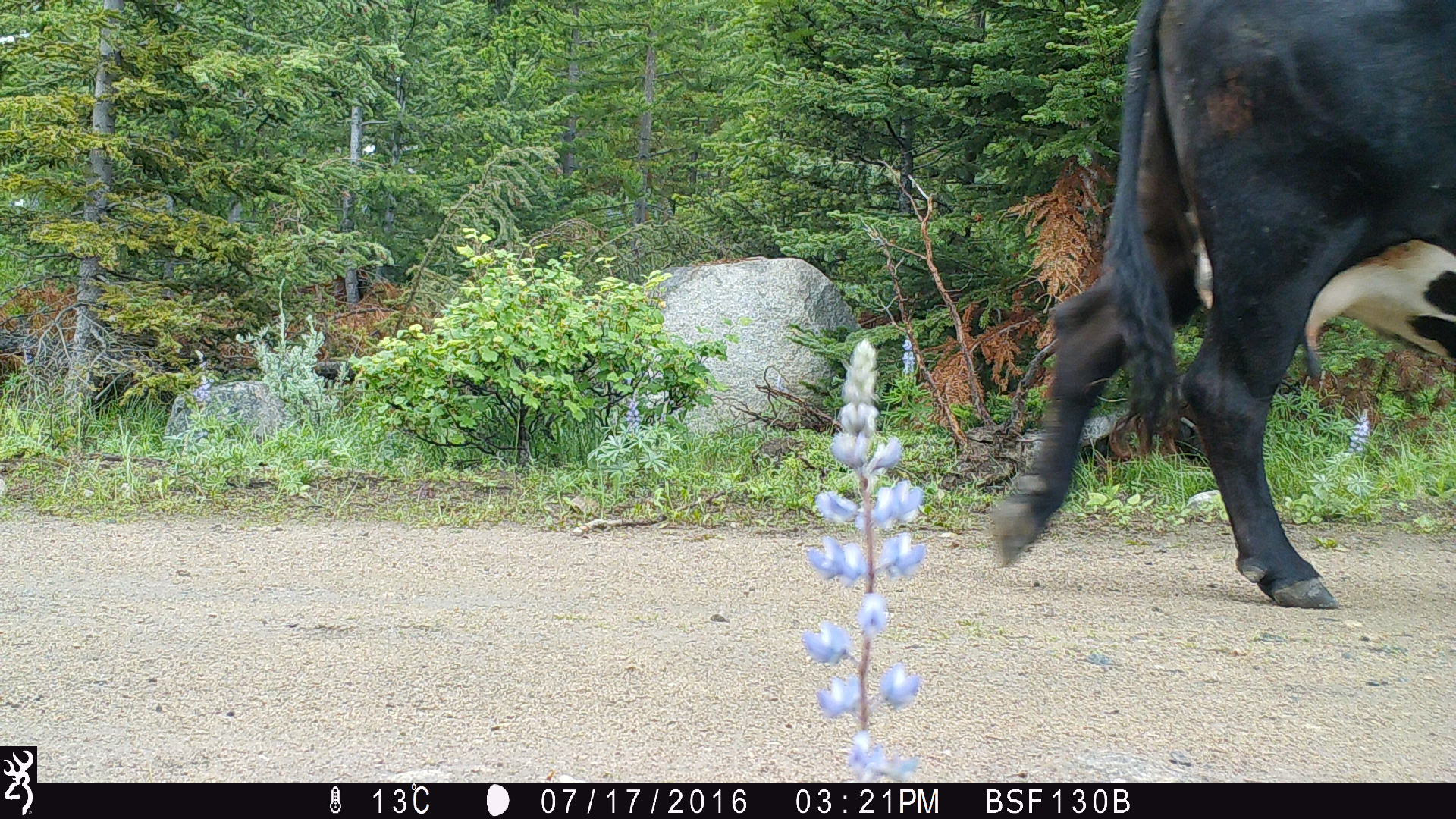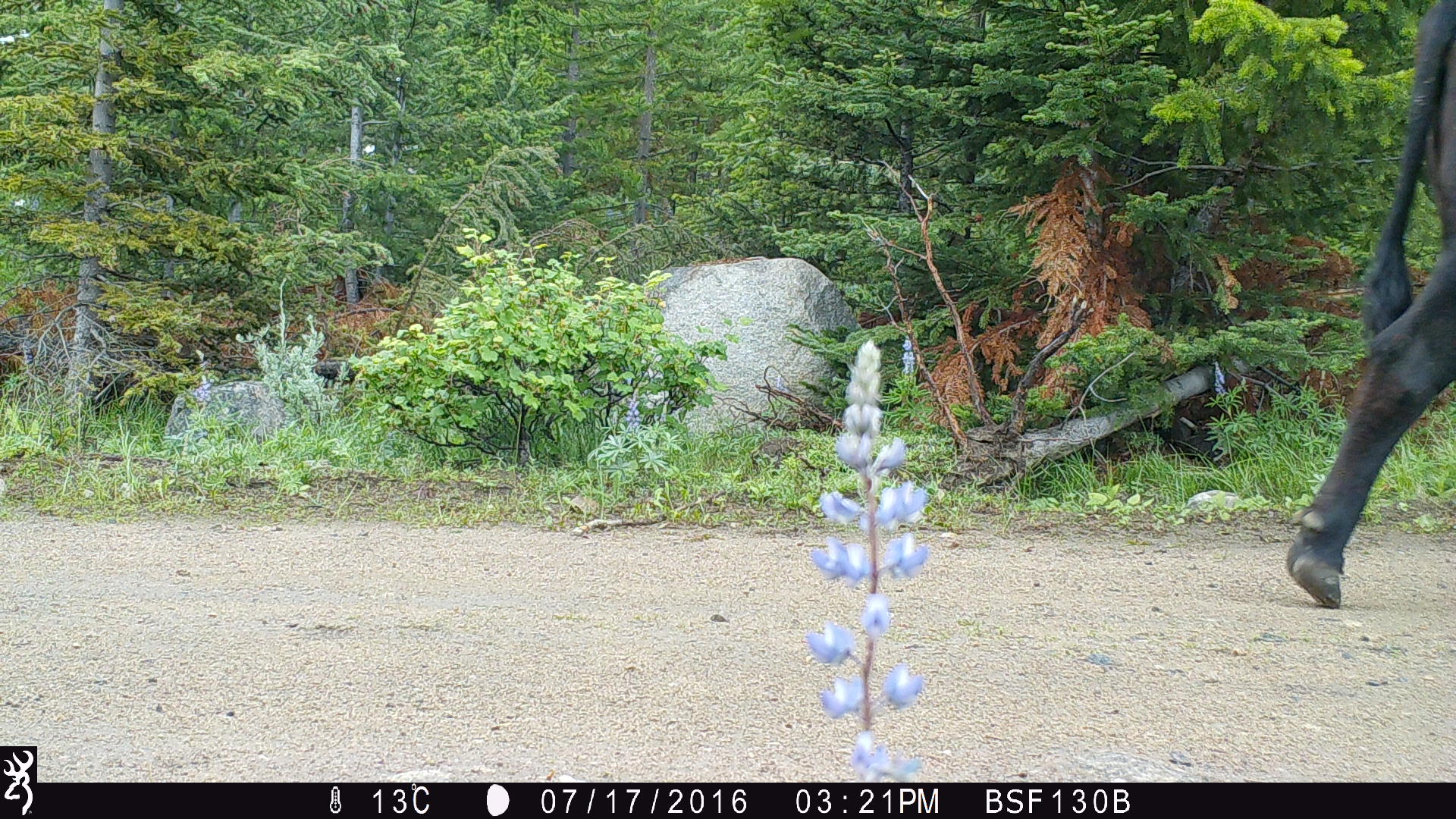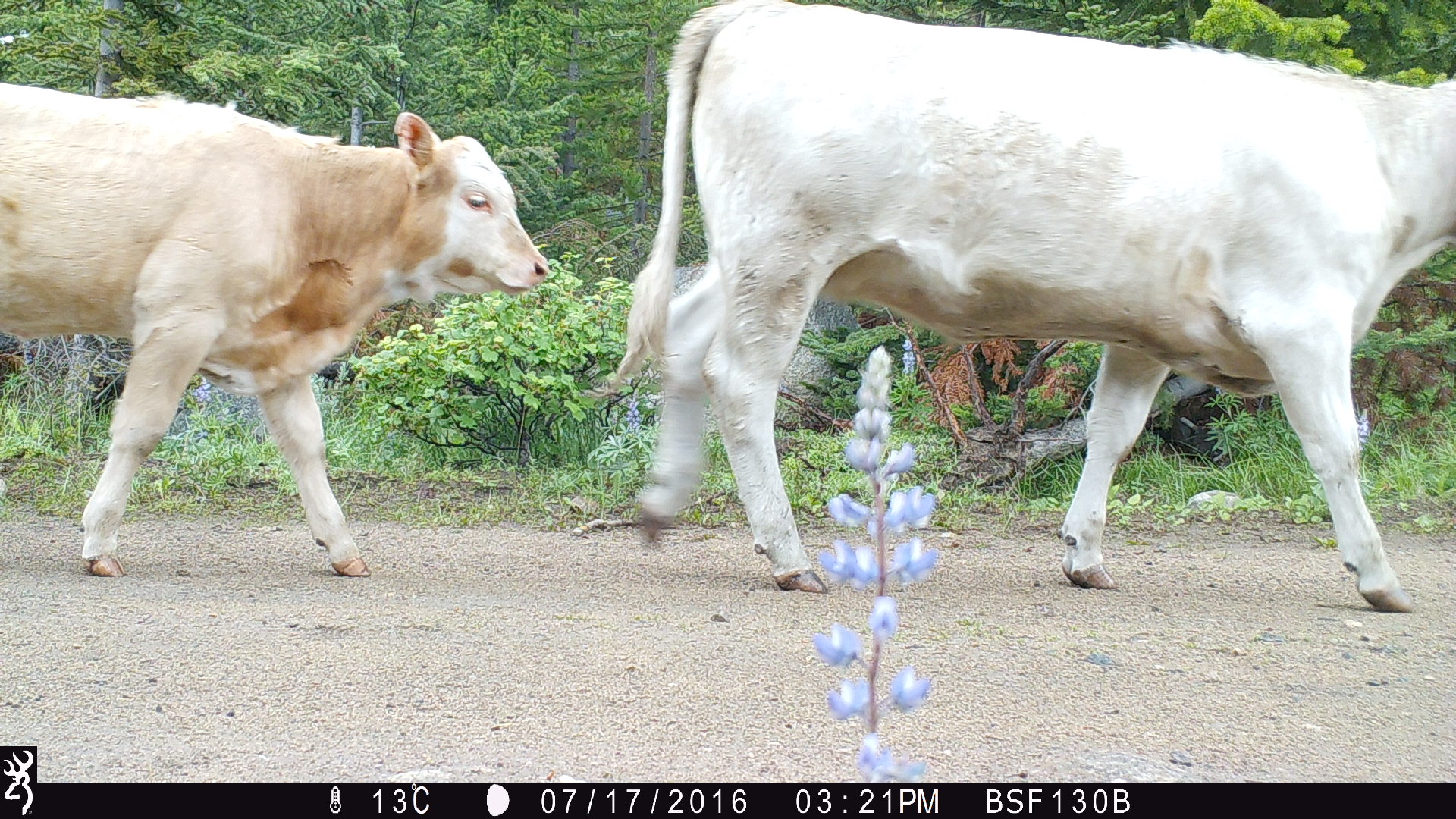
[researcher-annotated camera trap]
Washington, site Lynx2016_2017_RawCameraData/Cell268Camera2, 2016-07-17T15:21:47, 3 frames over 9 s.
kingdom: Animalia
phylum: Chordata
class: Mammalia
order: Artiodactyla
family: Bovidae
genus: Bos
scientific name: Bos taurus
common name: domestic cattle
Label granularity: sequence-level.